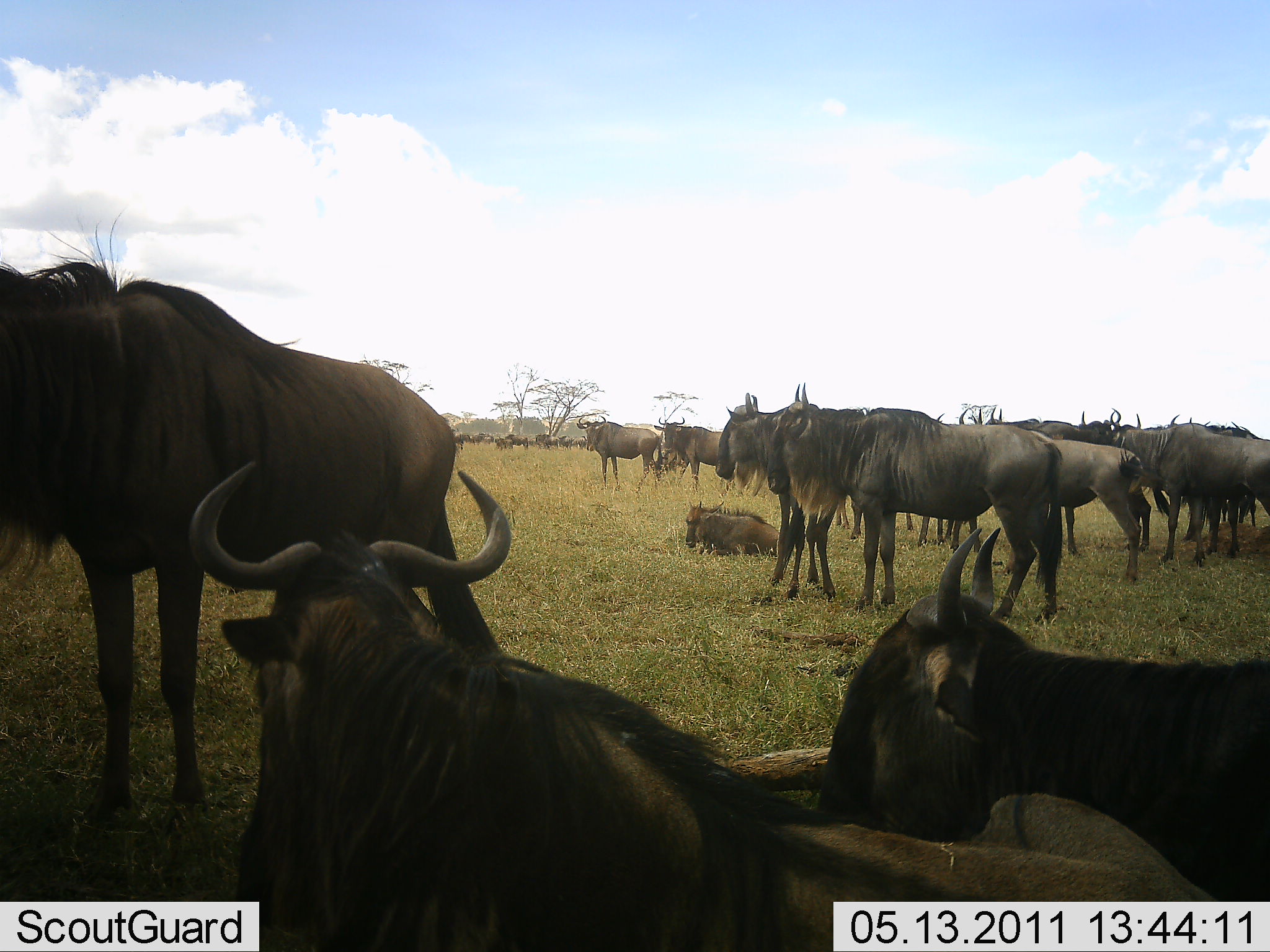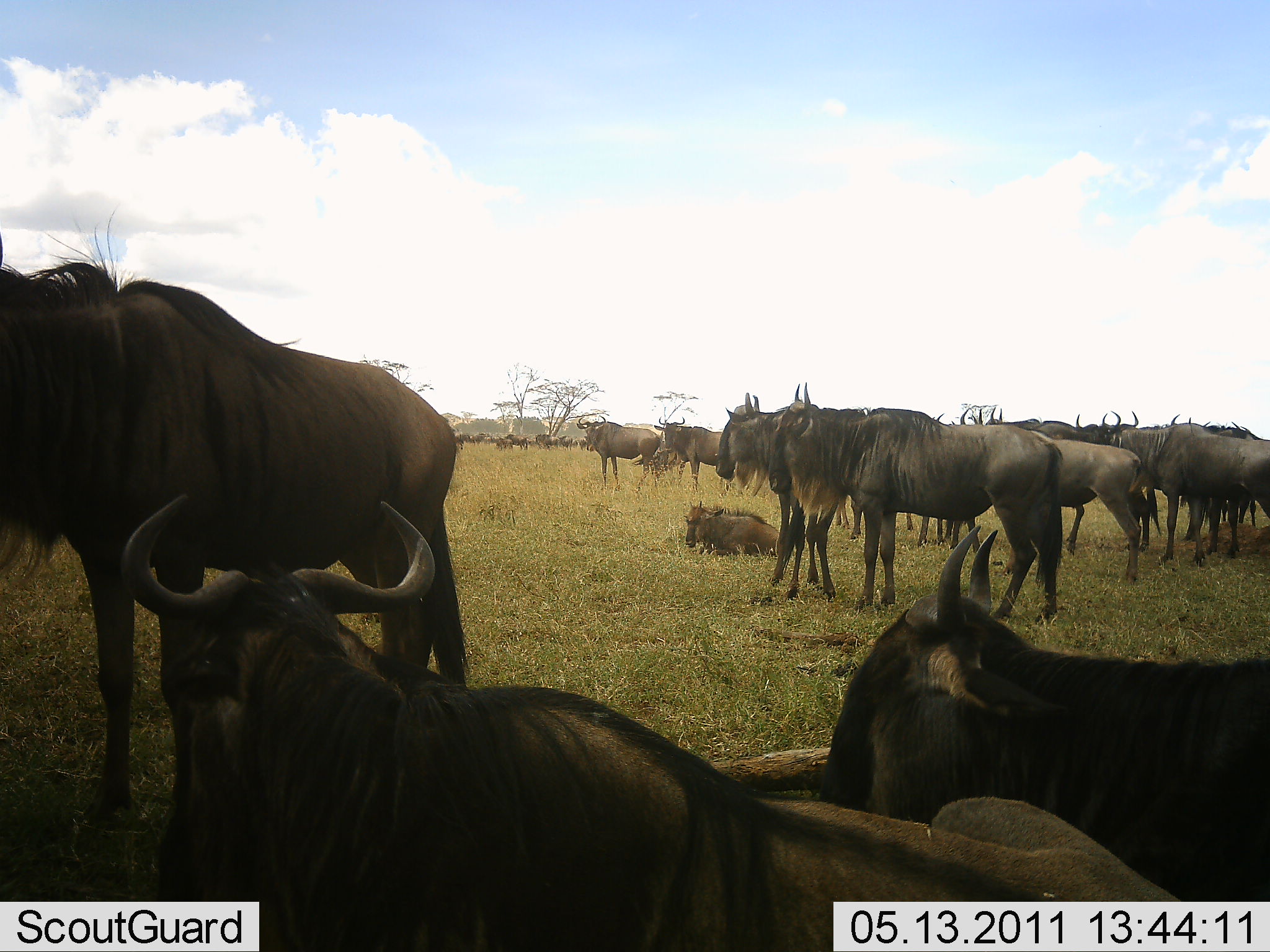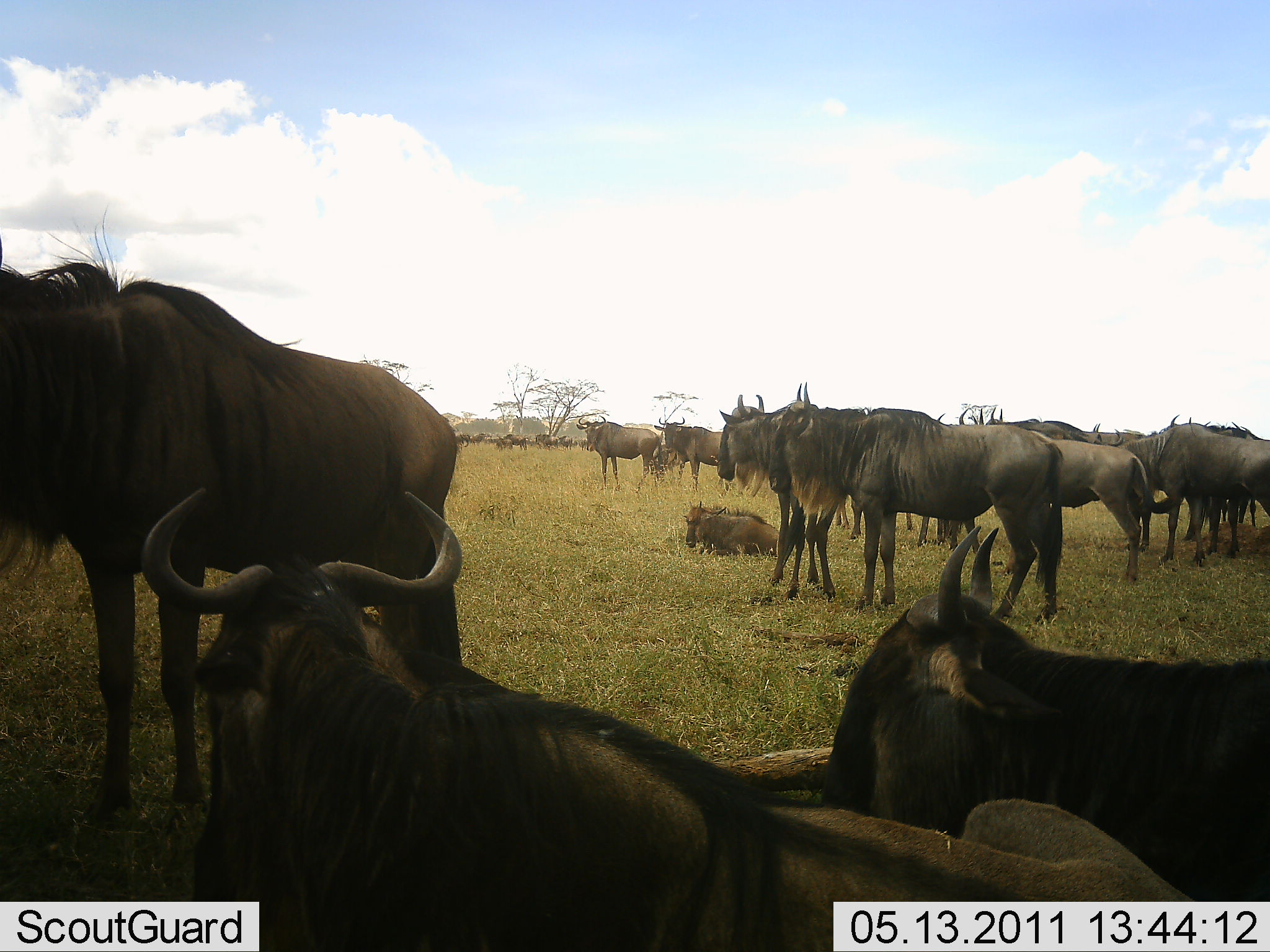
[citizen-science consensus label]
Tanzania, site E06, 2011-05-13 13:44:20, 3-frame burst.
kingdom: Animalia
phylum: Chordata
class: Mammalia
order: Artiodactyla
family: Bovidae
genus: Connochaetes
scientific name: Connochaetes taurinus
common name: blue wildebeest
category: wildebeest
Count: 11-50.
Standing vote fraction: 90%.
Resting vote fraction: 100%.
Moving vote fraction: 0%.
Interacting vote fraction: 0%.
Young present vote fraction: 30%.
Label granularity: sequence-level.